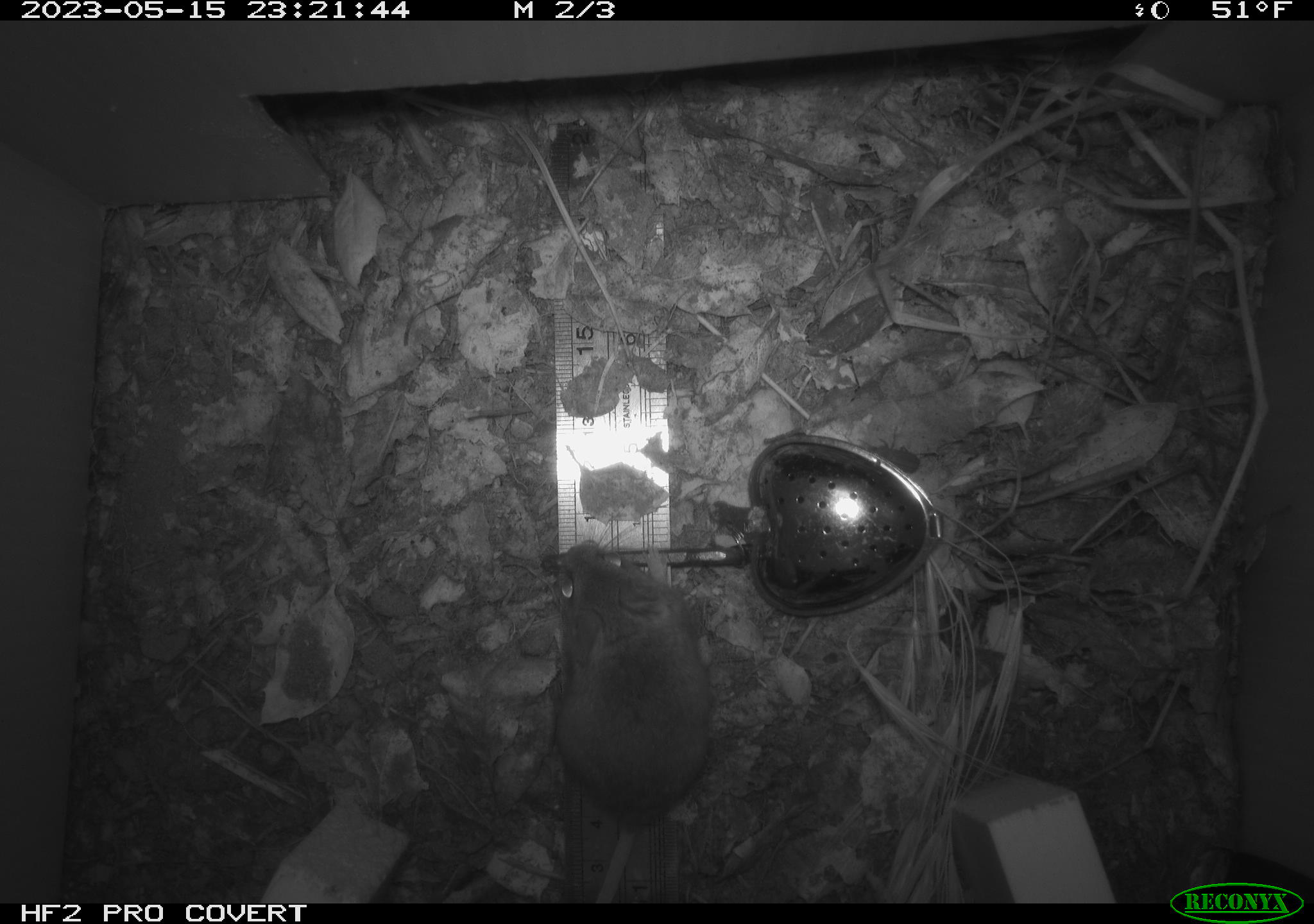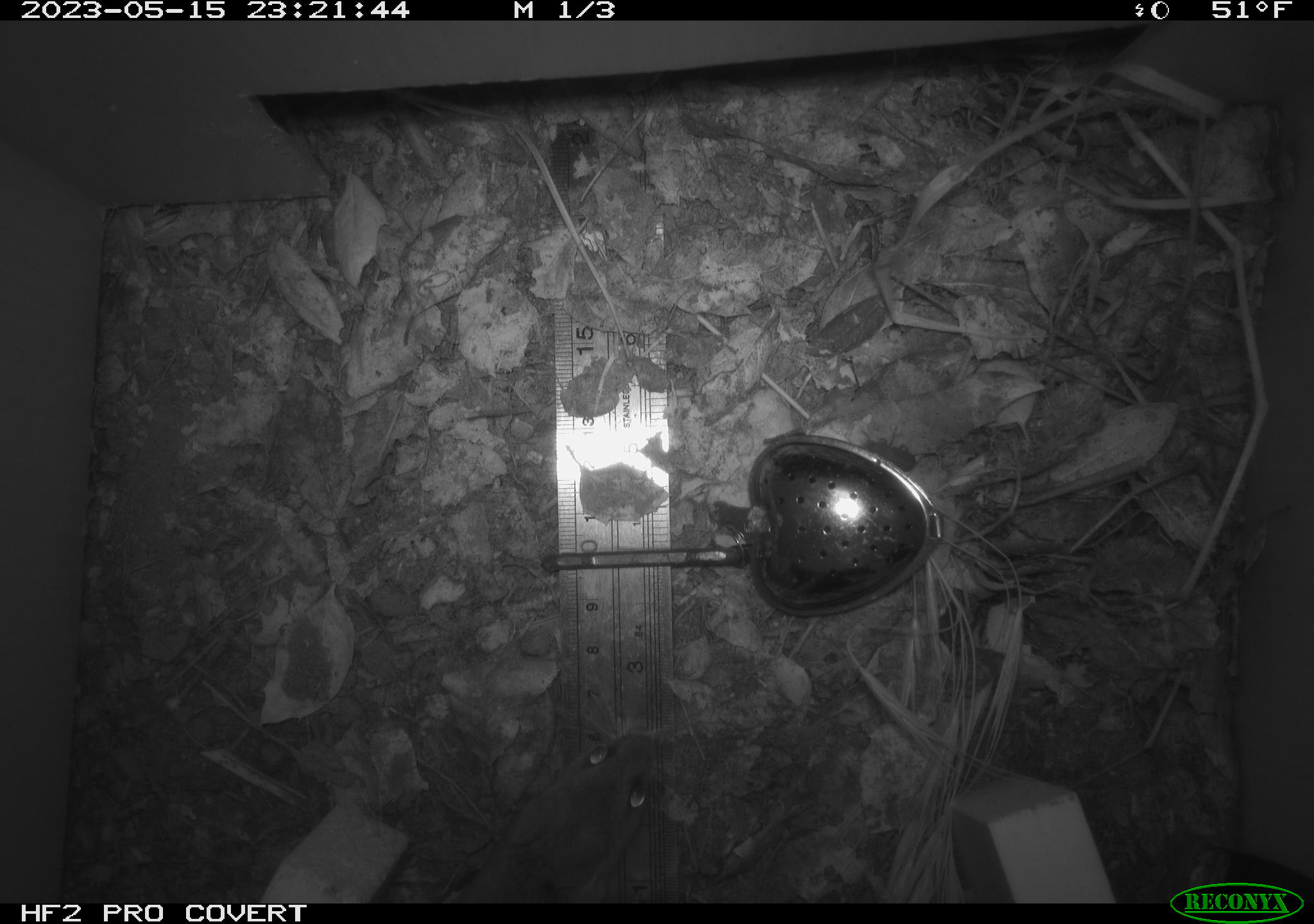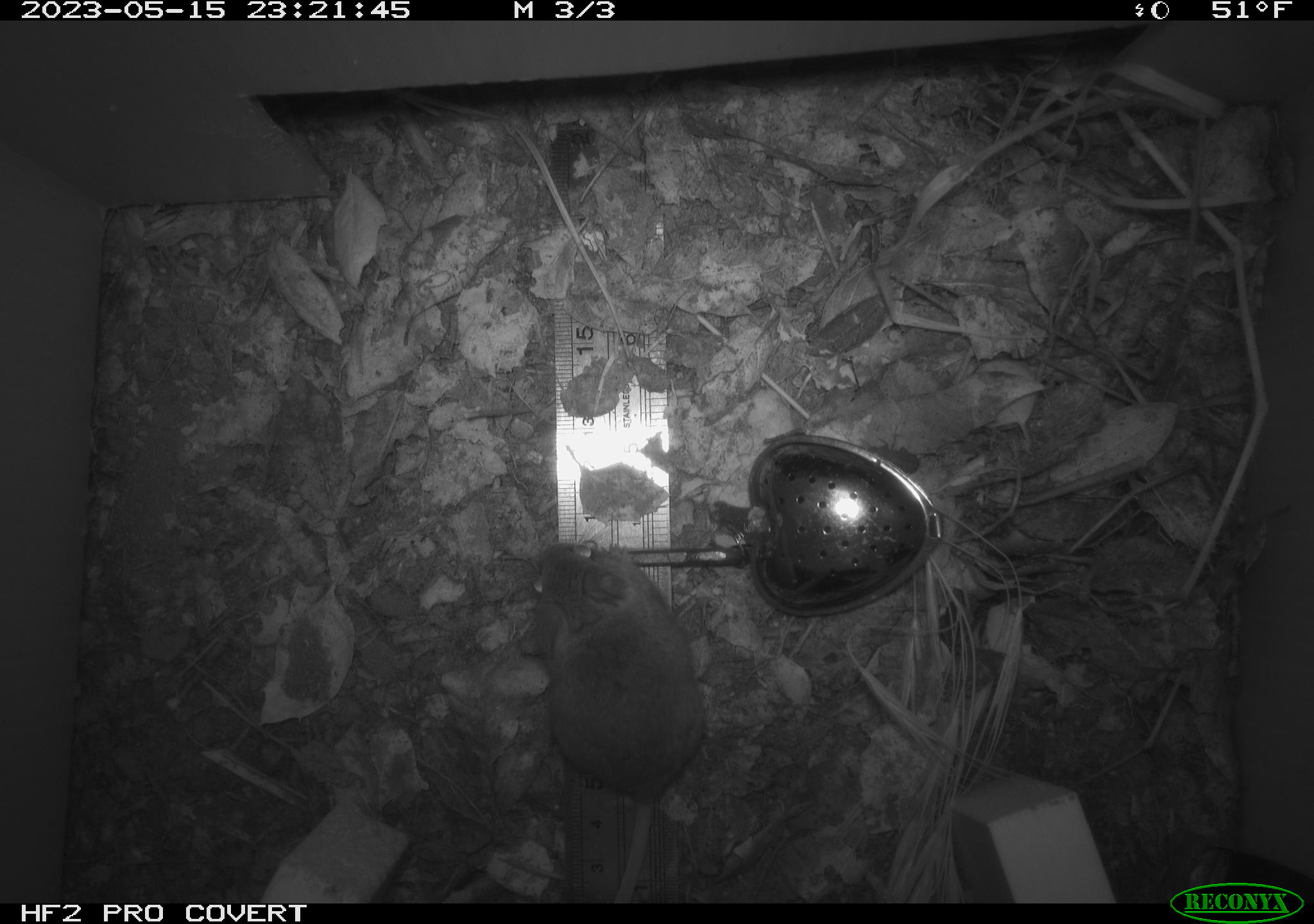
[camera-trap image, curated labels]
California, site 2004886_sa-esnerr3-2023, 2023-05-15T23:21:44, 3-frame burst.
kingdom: Animalia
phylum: Chordata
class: Mammalia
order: Rodentia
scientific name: Rodentia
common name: mouse species